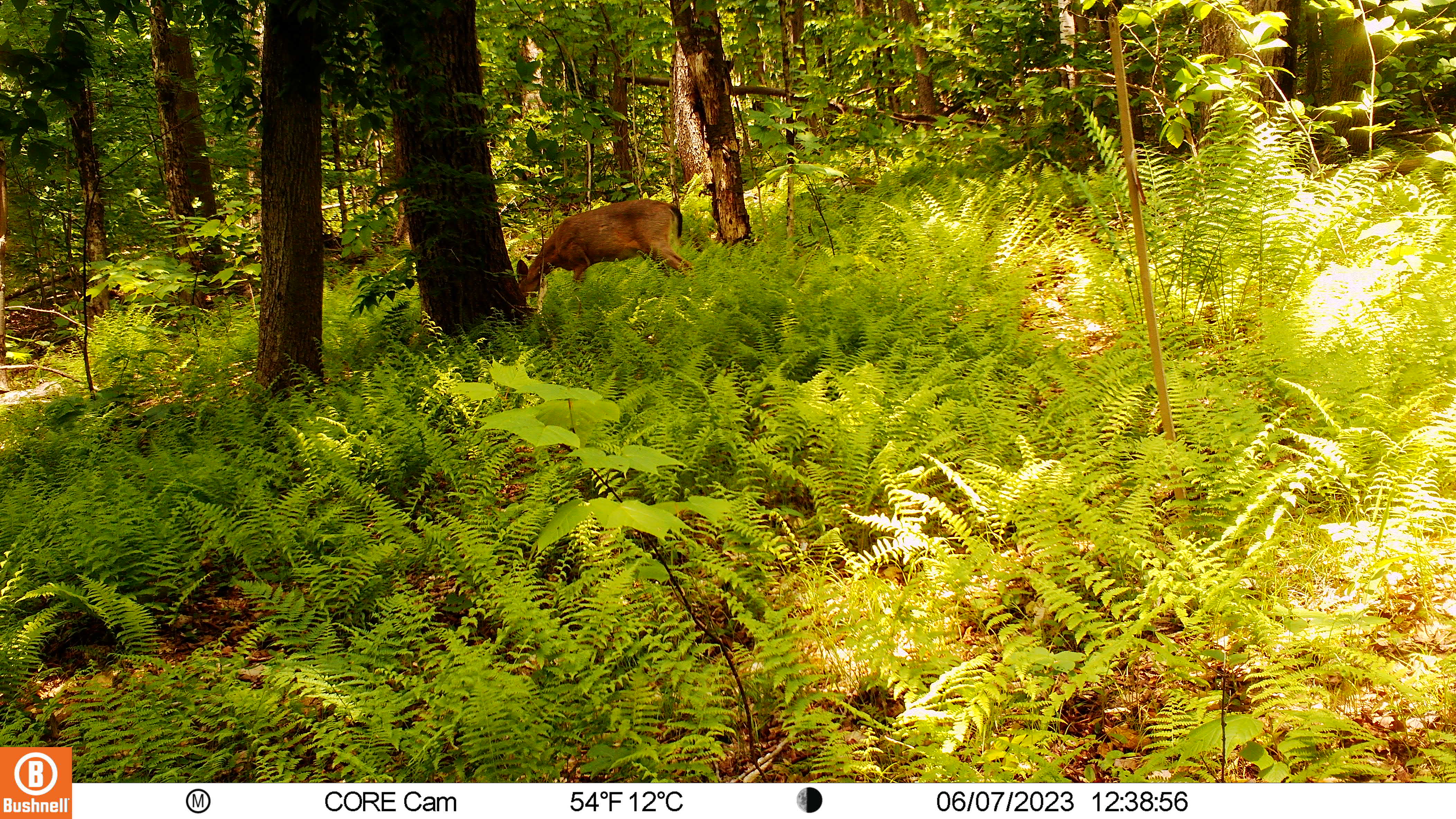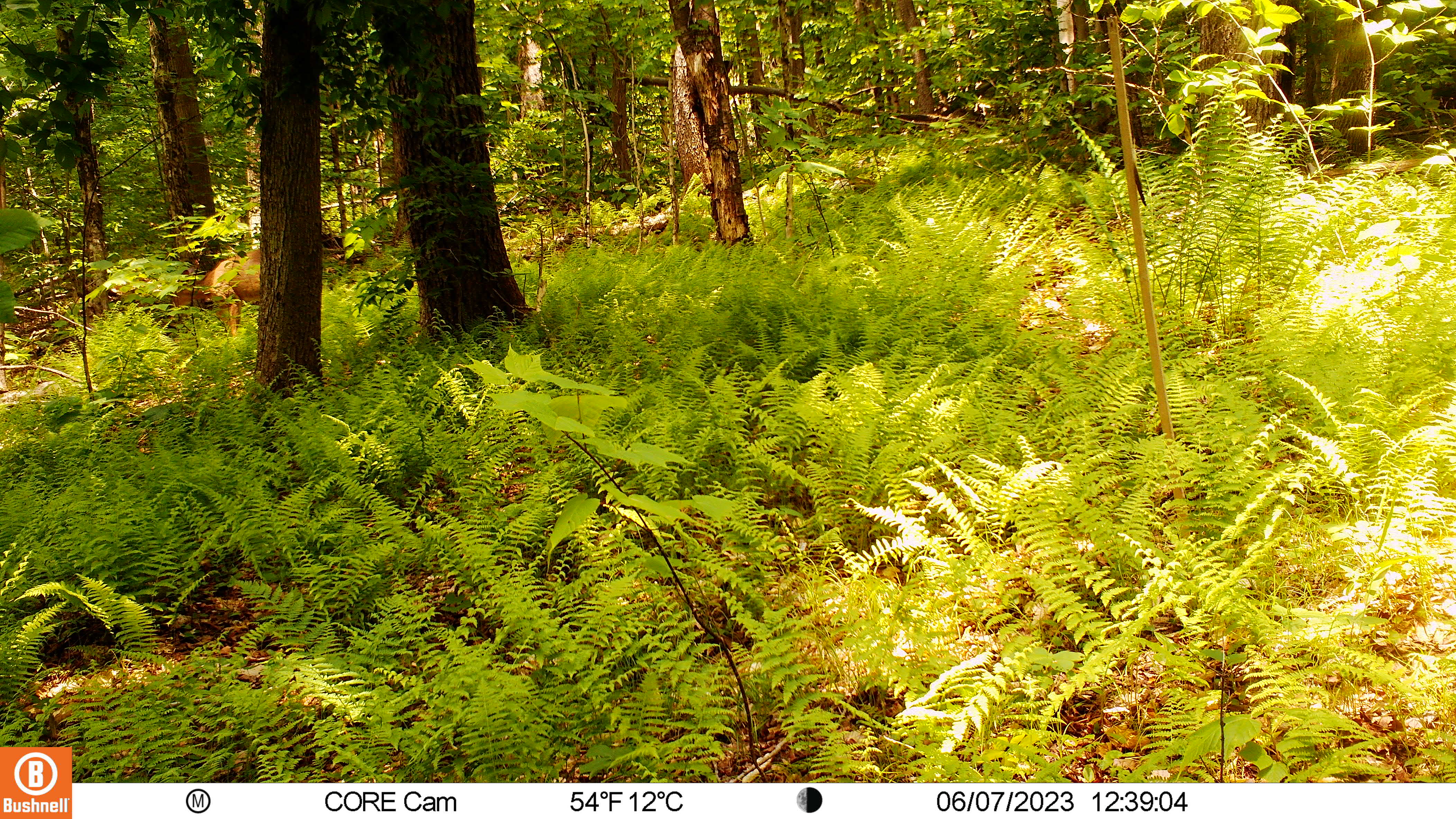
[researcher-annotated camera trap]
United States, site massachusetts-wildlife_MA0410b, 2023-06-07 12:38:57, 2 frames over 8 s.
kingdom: Animalia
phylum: Chordata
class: Mammalia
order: Artiodactyla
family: Cervidae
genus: Odocoileus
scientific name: Odocoileus virginianus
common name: white-tailed deer